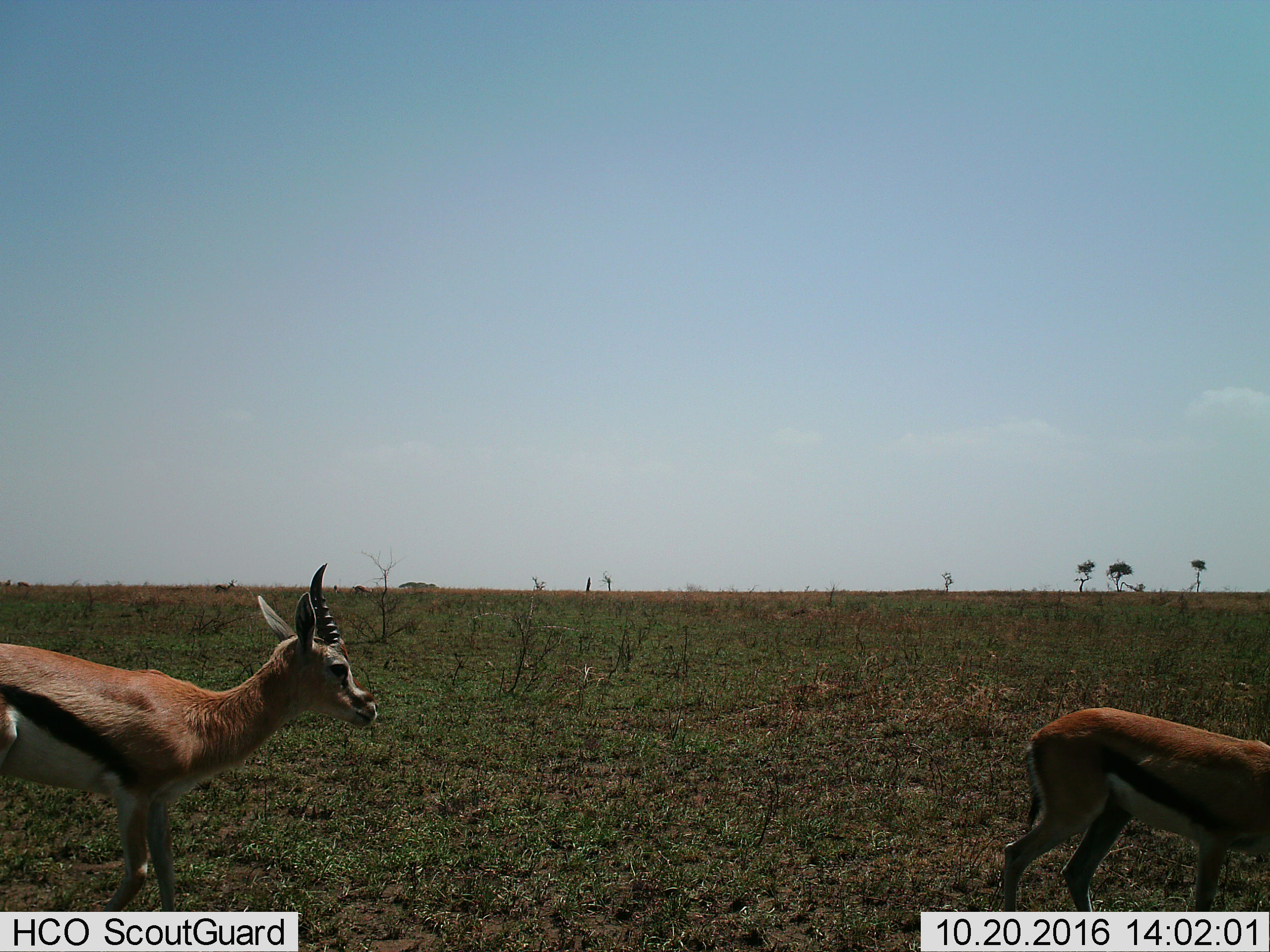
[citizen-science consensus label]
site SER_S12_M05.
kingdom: Animalia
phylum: Chordata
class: Mammalia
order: Artiodactyla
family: Bovidae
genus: Eudorcas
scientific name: Eudorcas thomsonii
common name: thomson's gazelle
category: gazellethomsons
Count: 2.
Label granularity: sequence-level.